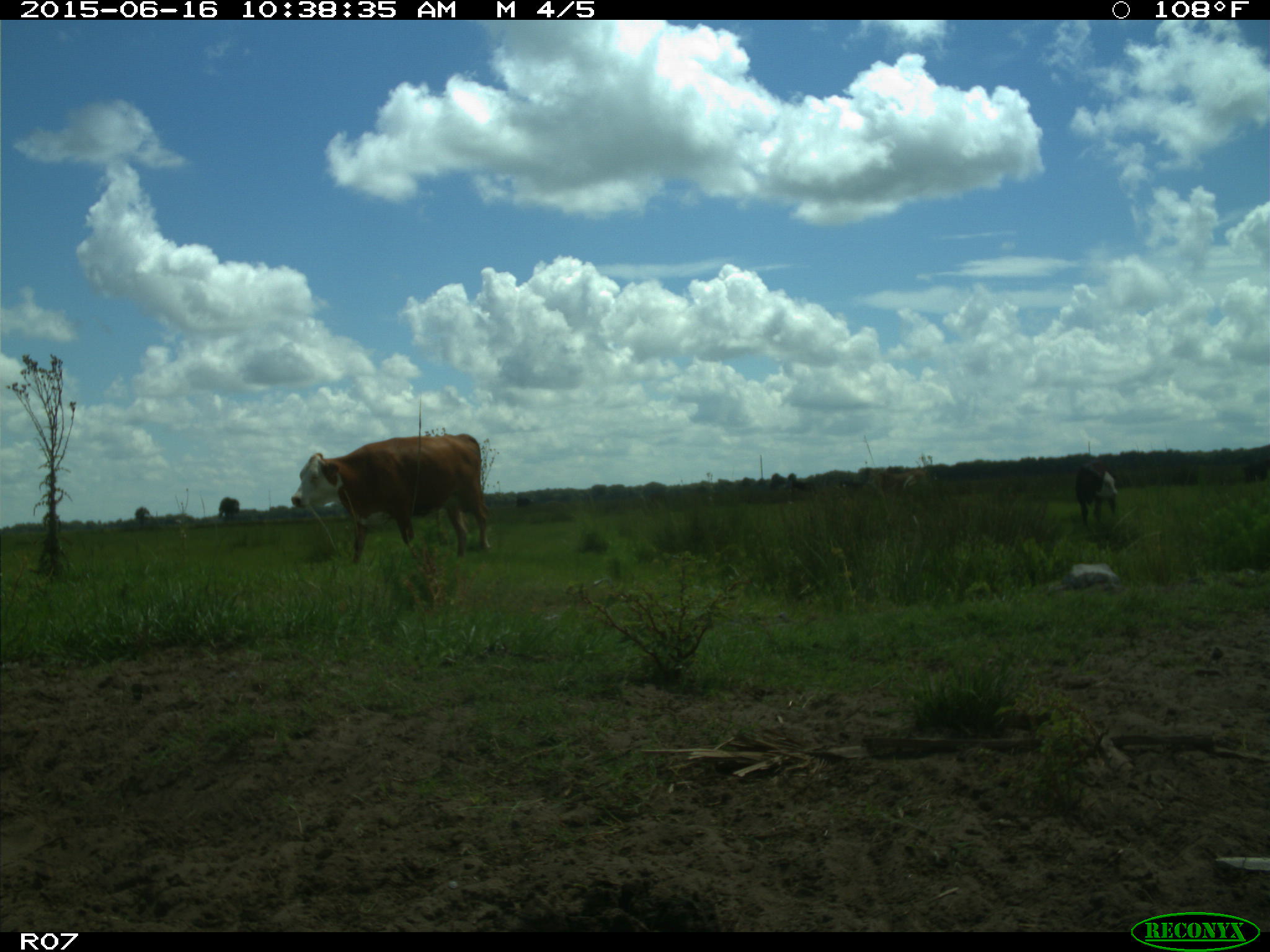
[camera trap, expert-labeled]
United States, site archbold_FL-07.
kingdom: Animalia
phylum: Chordata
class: Mammalia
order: Artiodactyla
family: Bovidae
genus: Bos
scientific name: Bos taurus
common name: domestic cow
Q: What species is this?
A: Bos taurus (domestic cow).